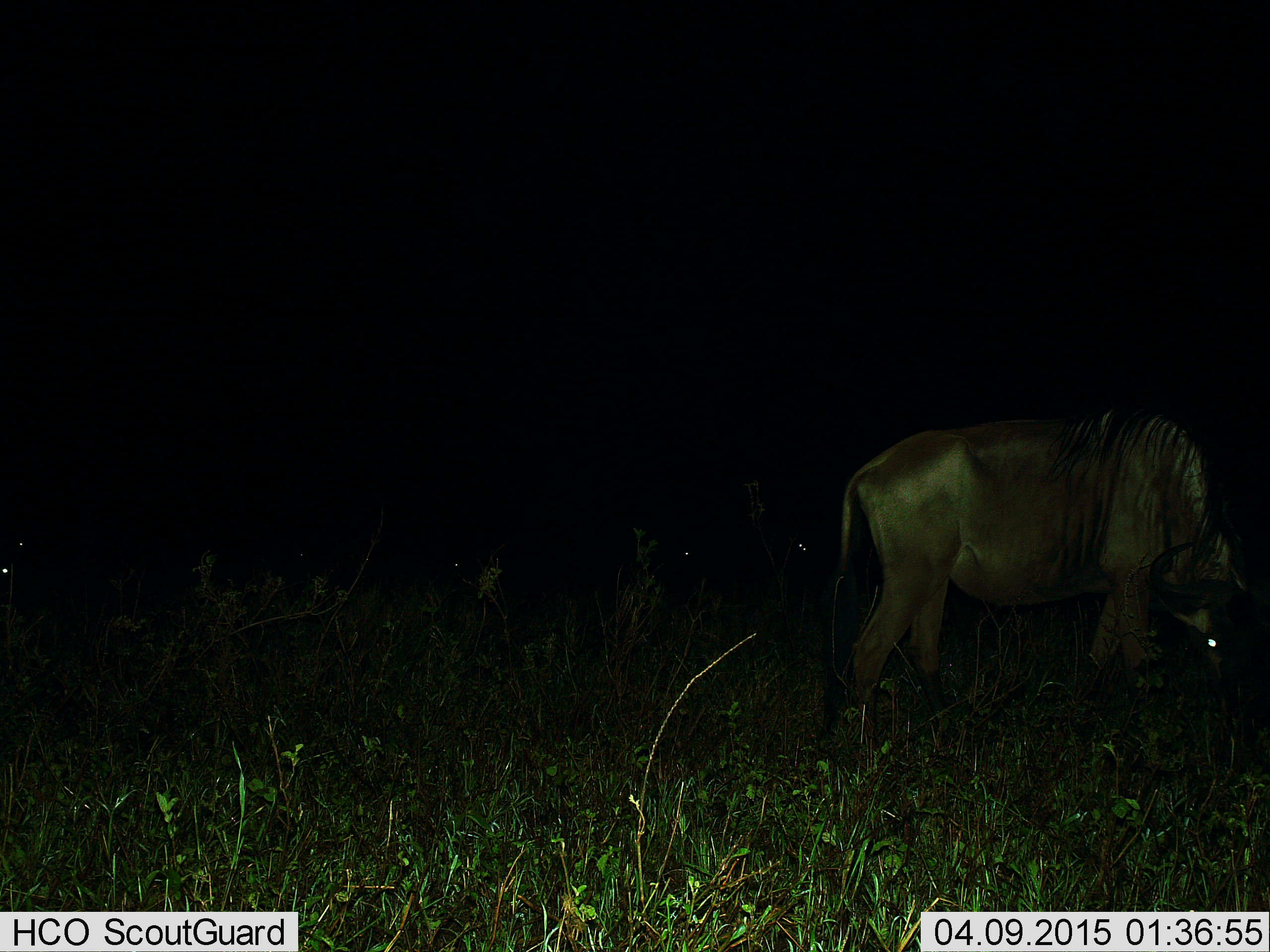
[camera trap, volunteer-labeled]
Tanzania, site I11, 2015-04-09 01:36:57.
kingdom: Animalia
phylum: Chordata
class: Mammalia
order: Artiodactyla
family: Bovidae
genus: Connochaetes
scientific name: Connochaetes taurinus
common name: blue wildebeest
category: wildebeest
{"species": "wildebeest (blue wildebeest) (Connochaetes taurinus)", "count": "1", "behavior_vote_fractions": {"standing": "10%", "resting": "0%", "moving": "10%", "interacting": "0%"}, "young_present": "0%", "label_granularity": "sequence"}